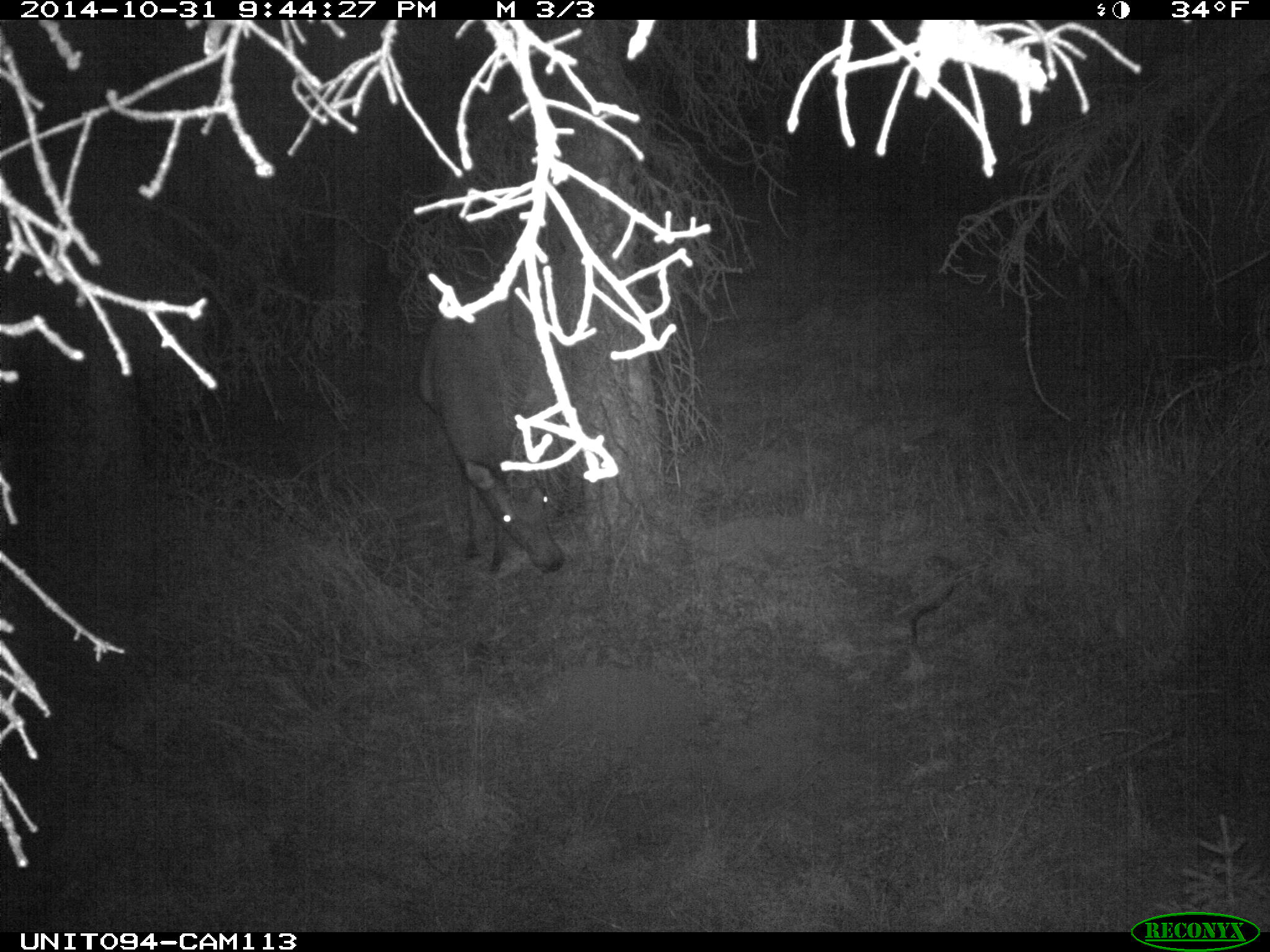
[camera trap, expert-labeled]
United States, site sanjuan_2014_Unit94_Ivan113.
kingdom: Animalia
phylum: Chordata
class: Mammalia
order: Artiodactyla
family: Cervidae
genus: Cervus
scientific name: Cervus elaphus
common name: red deer